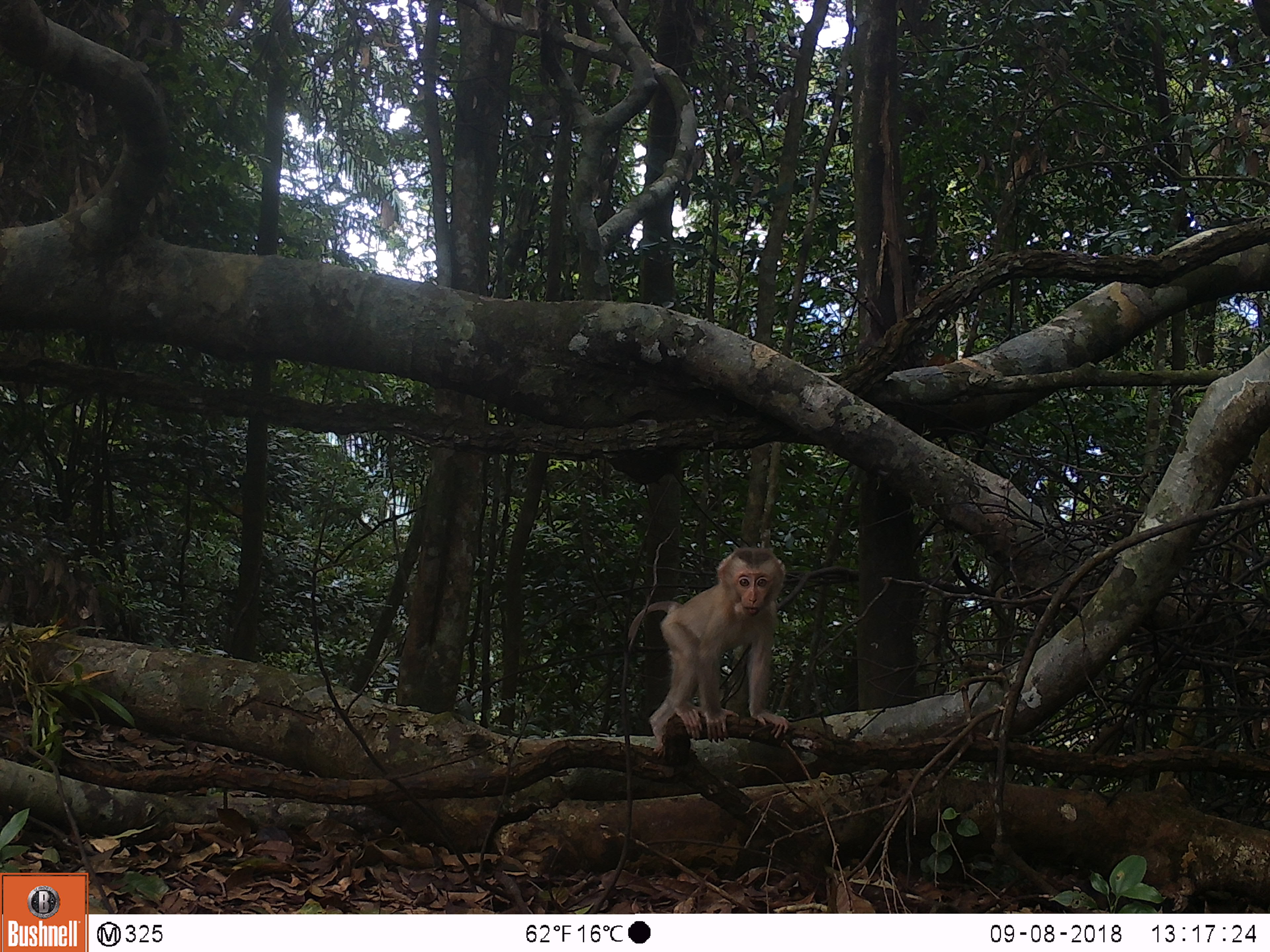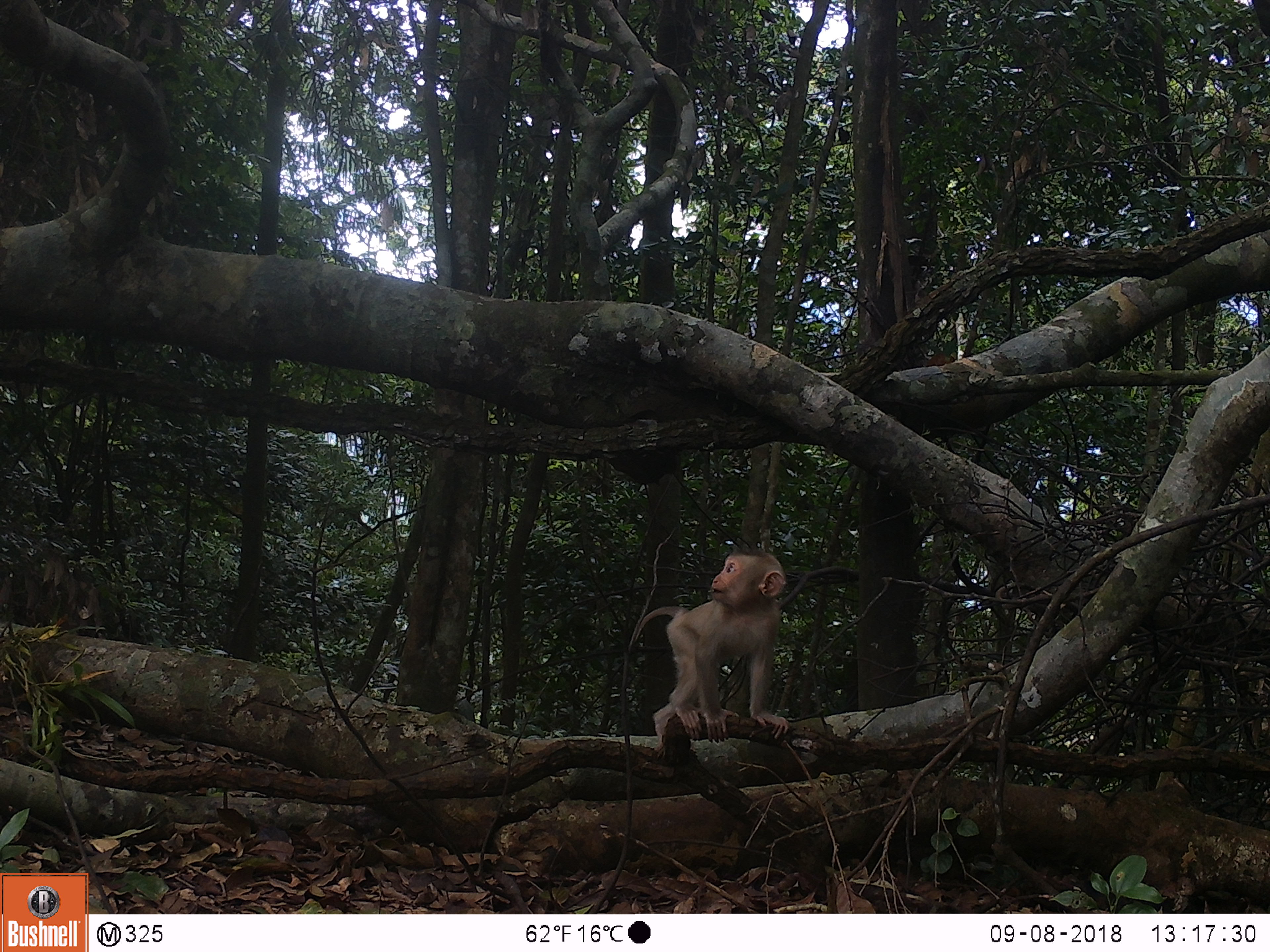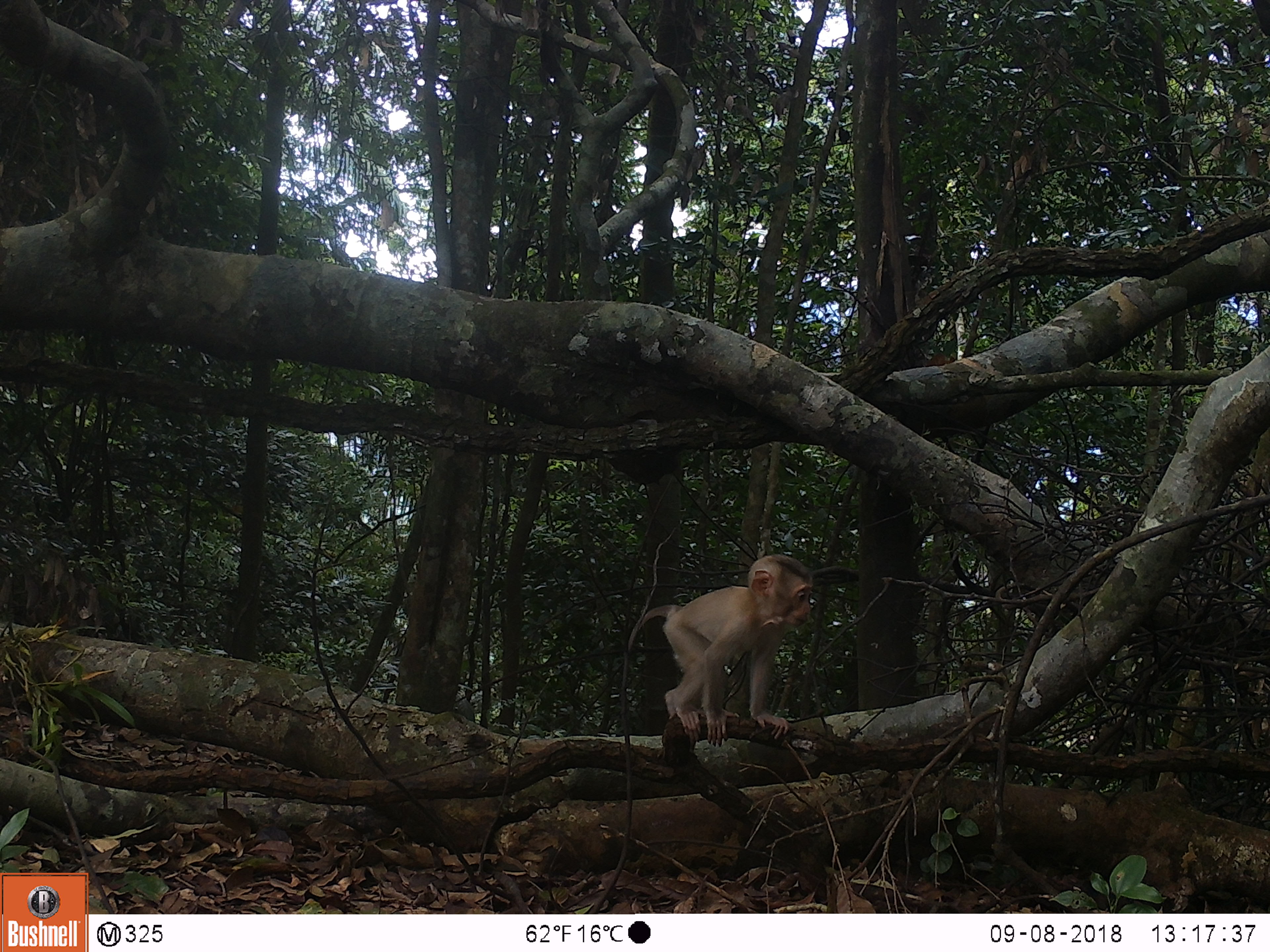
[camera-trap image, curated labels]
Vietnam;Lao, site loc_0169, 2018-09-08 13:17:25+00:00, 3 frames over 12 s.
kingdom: Animalia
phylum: Chordata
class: Mammalia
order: Primates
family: Cercopithecidae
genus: Macaca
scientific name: Macaca nemestrina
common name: pig-tailed macaque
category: pig tailed macaque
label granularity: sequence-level